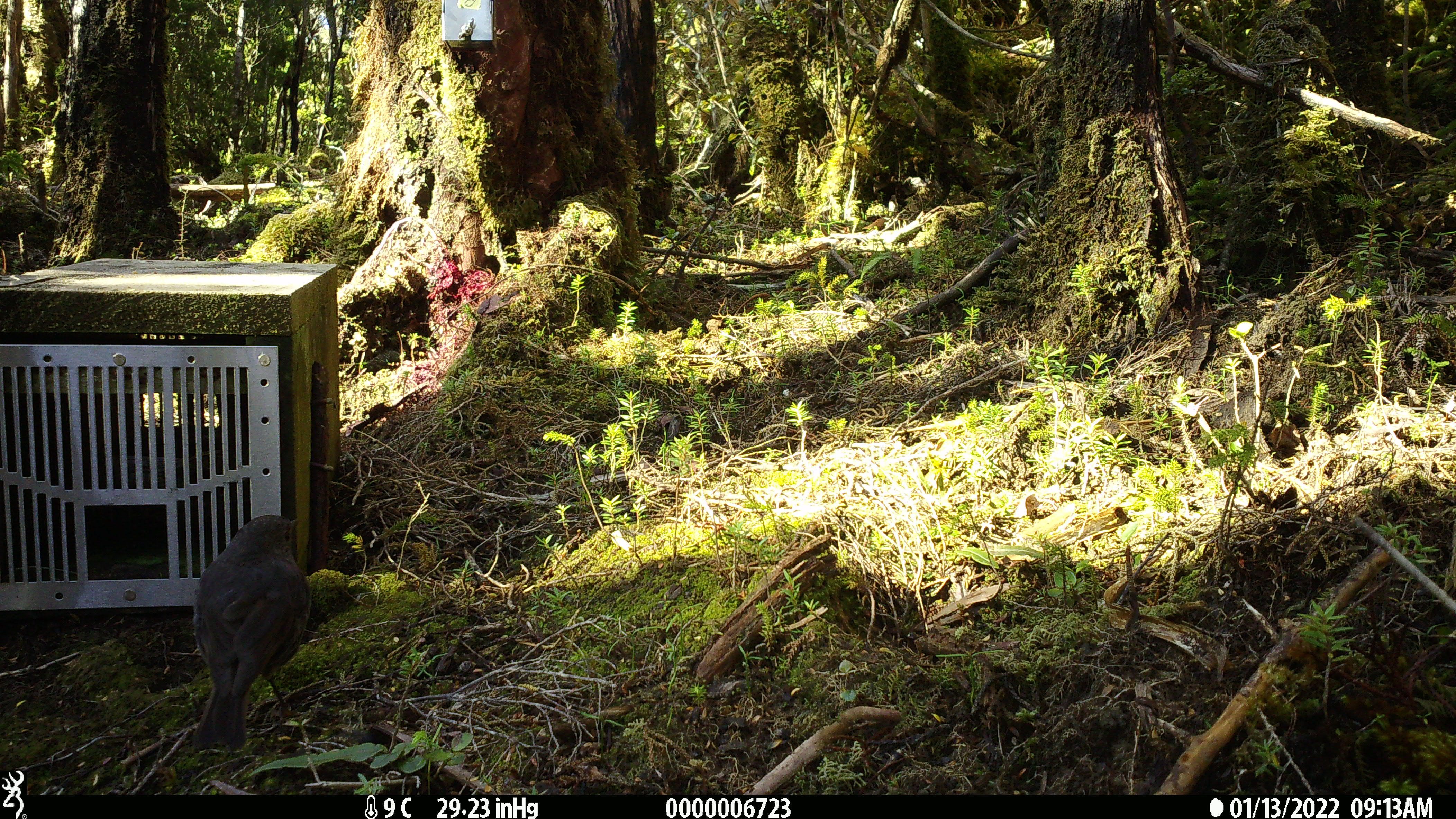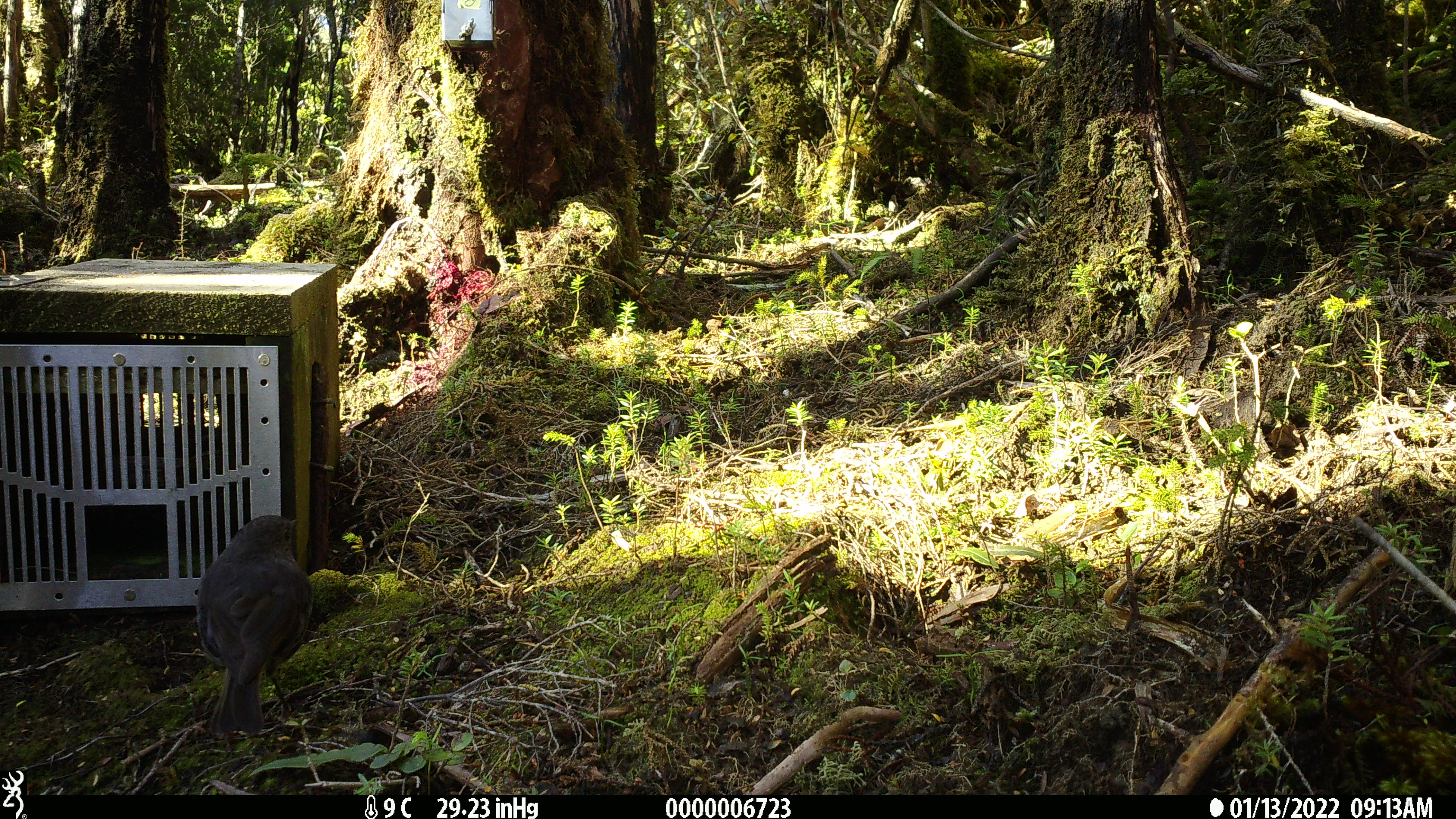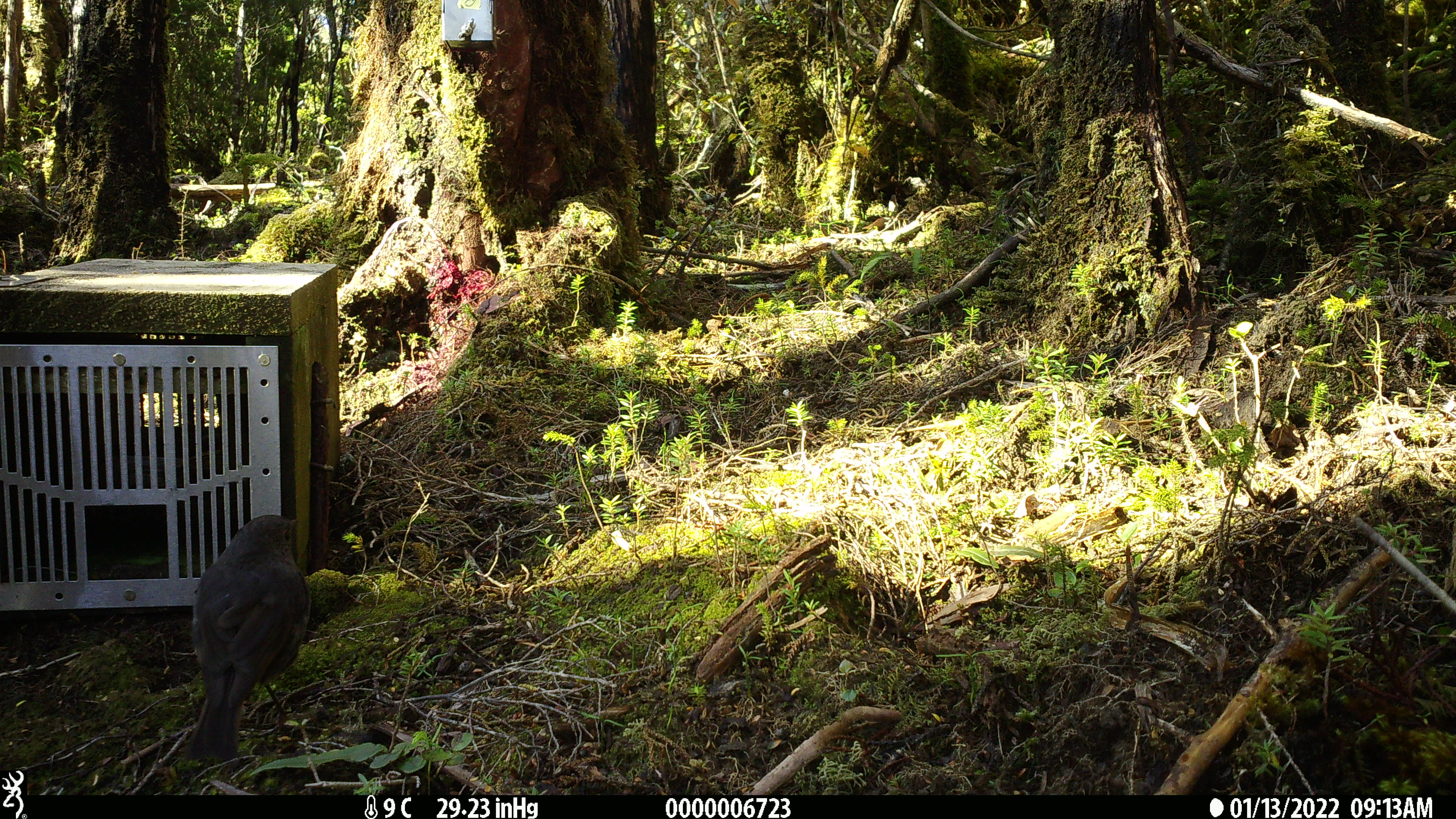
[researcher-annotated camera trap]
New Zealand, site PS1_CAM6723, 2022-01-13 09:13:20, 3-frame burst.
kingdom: Animalia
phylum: Chordata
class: Aves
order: Passeriformes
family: Petroicidae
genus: Petroica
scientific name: Petroica australis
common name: new zealand robin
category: robin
Robin (new zealand robin) (Petroica australis).